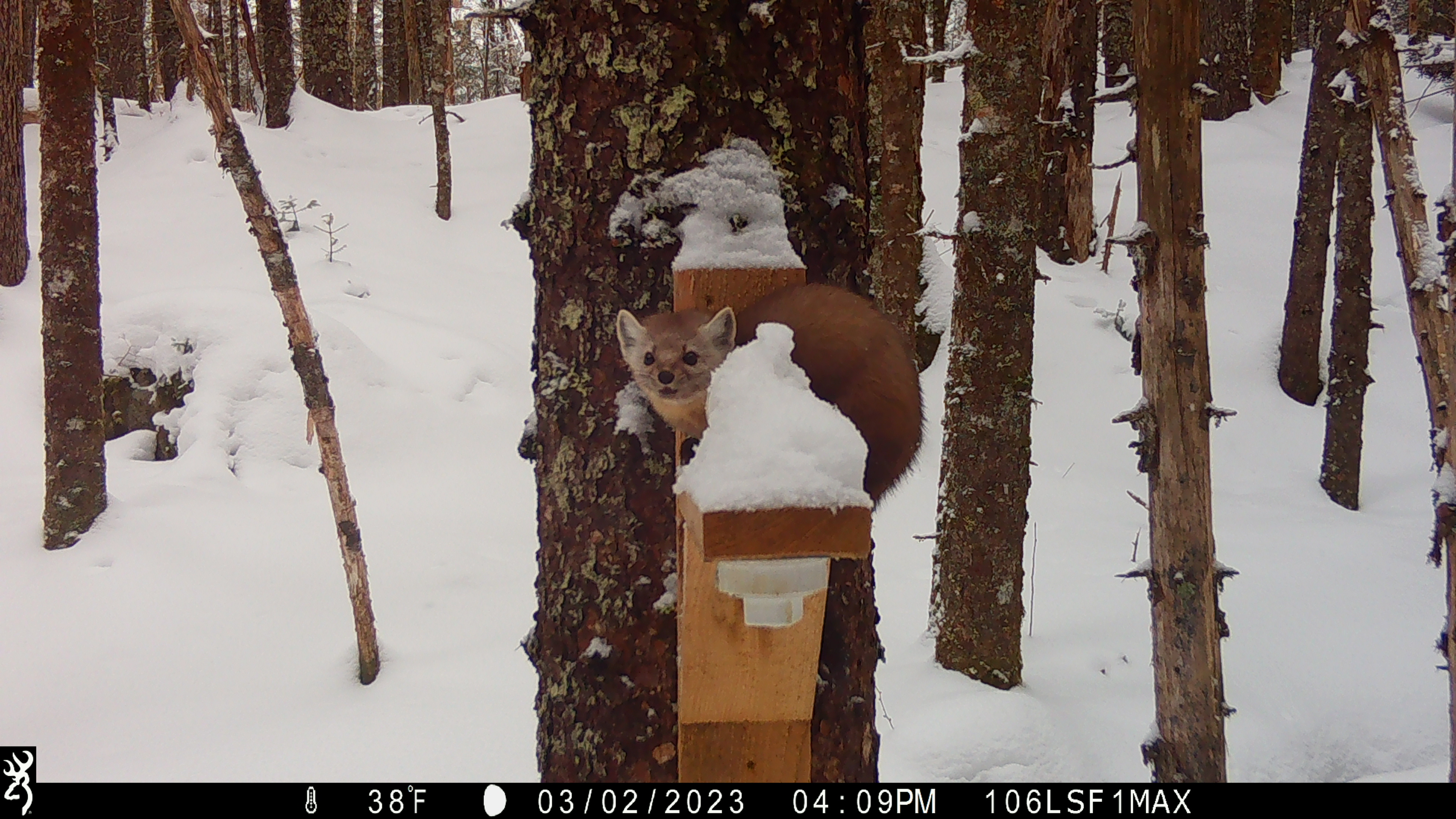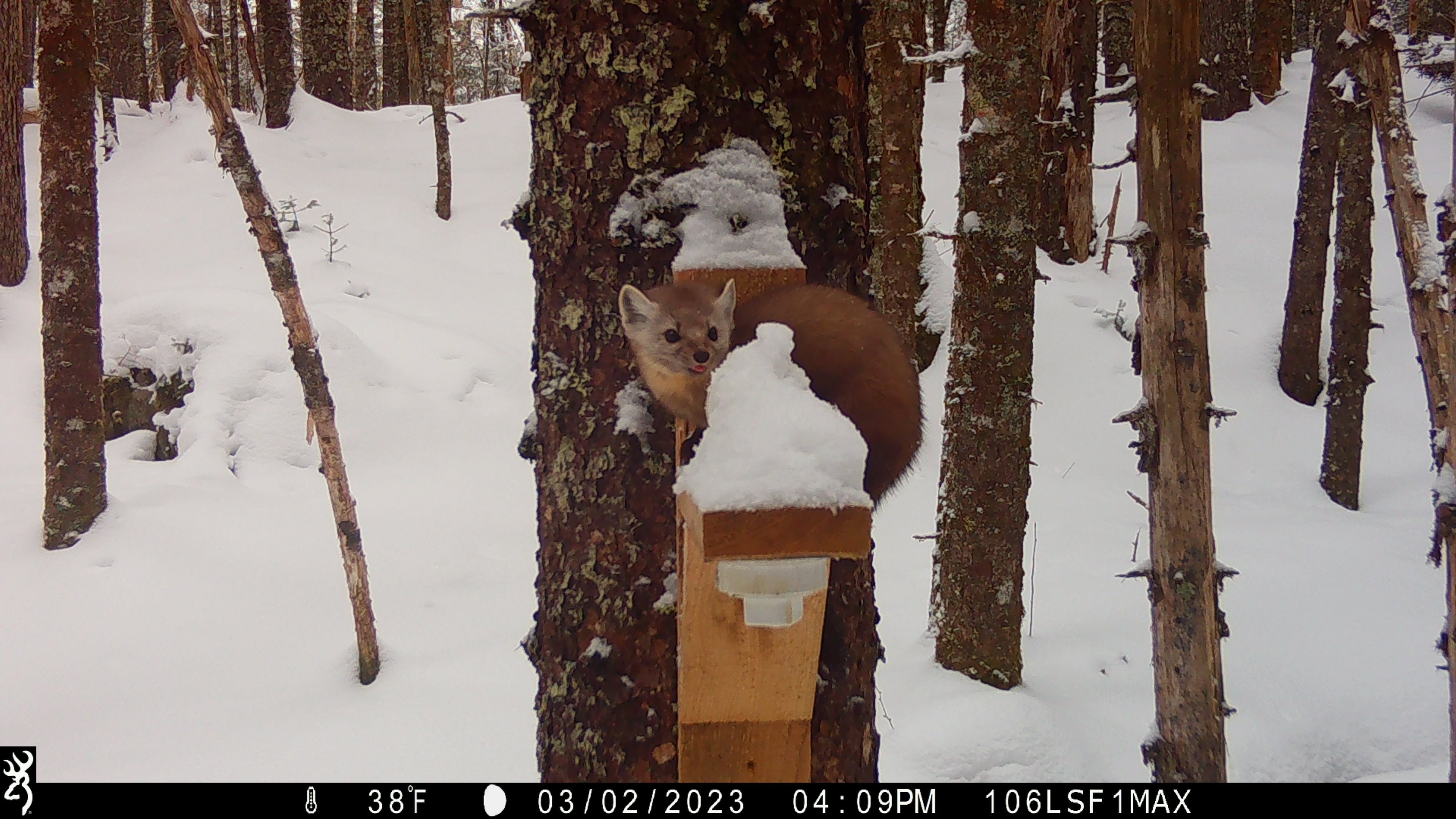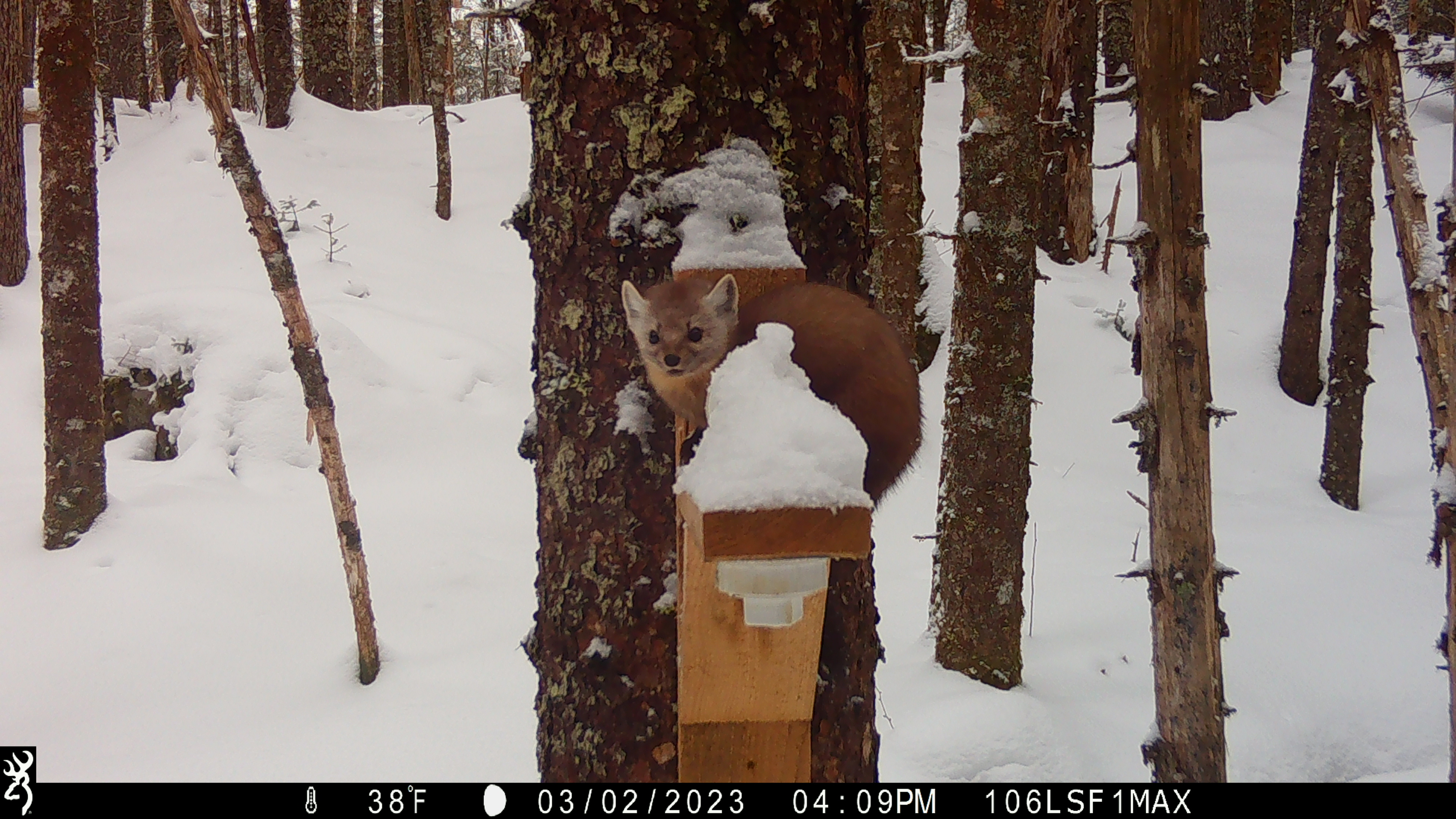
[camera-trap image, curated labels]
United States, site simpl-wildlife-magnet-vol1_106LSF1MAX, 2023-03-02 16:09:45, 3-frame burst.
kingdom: Animalia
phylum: Chordata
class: Mammalia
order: Carnivora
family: Mustelidae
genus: Martes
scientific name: Martes americana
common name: american marten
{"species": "american marten (Martes americana)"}